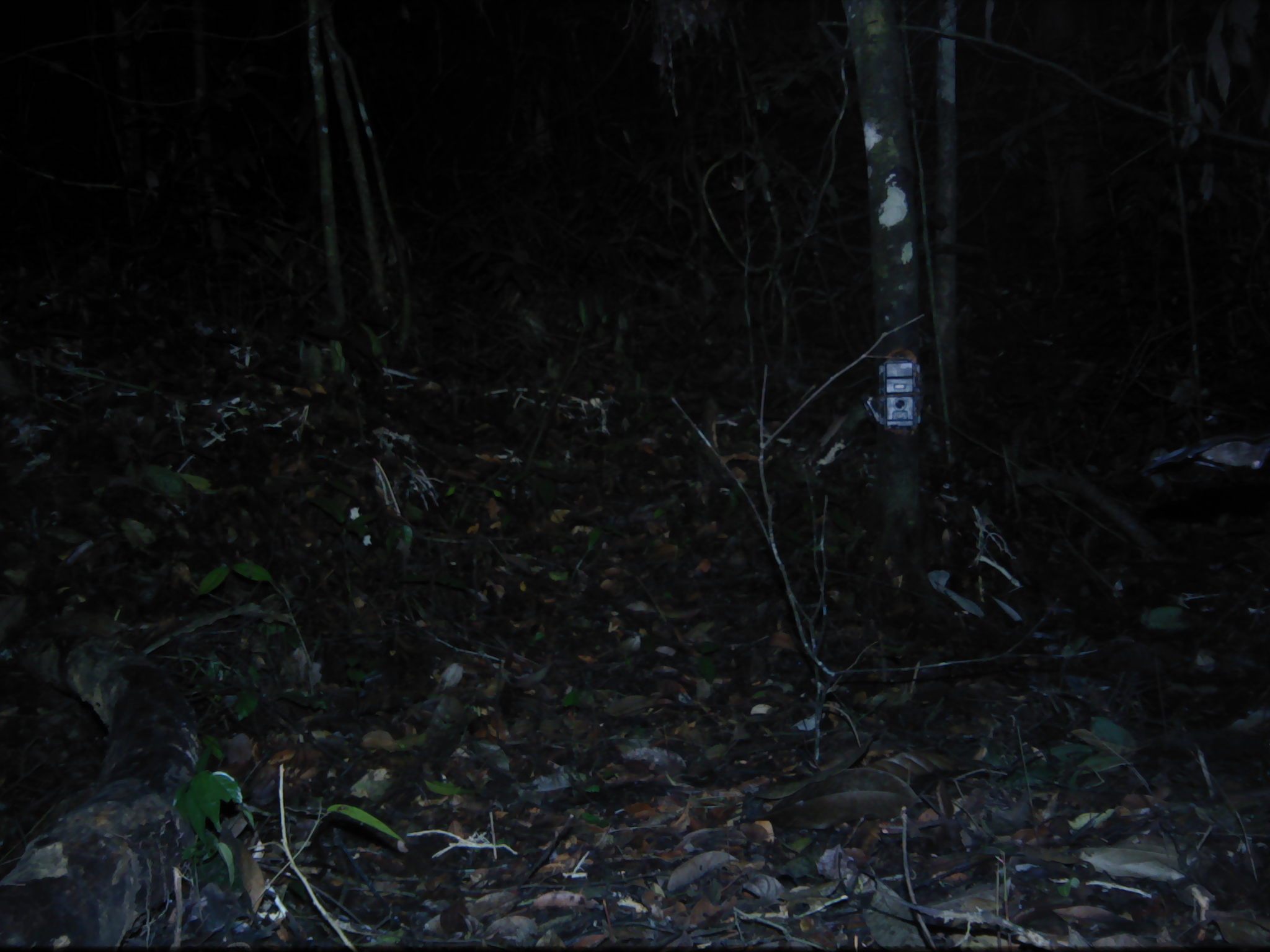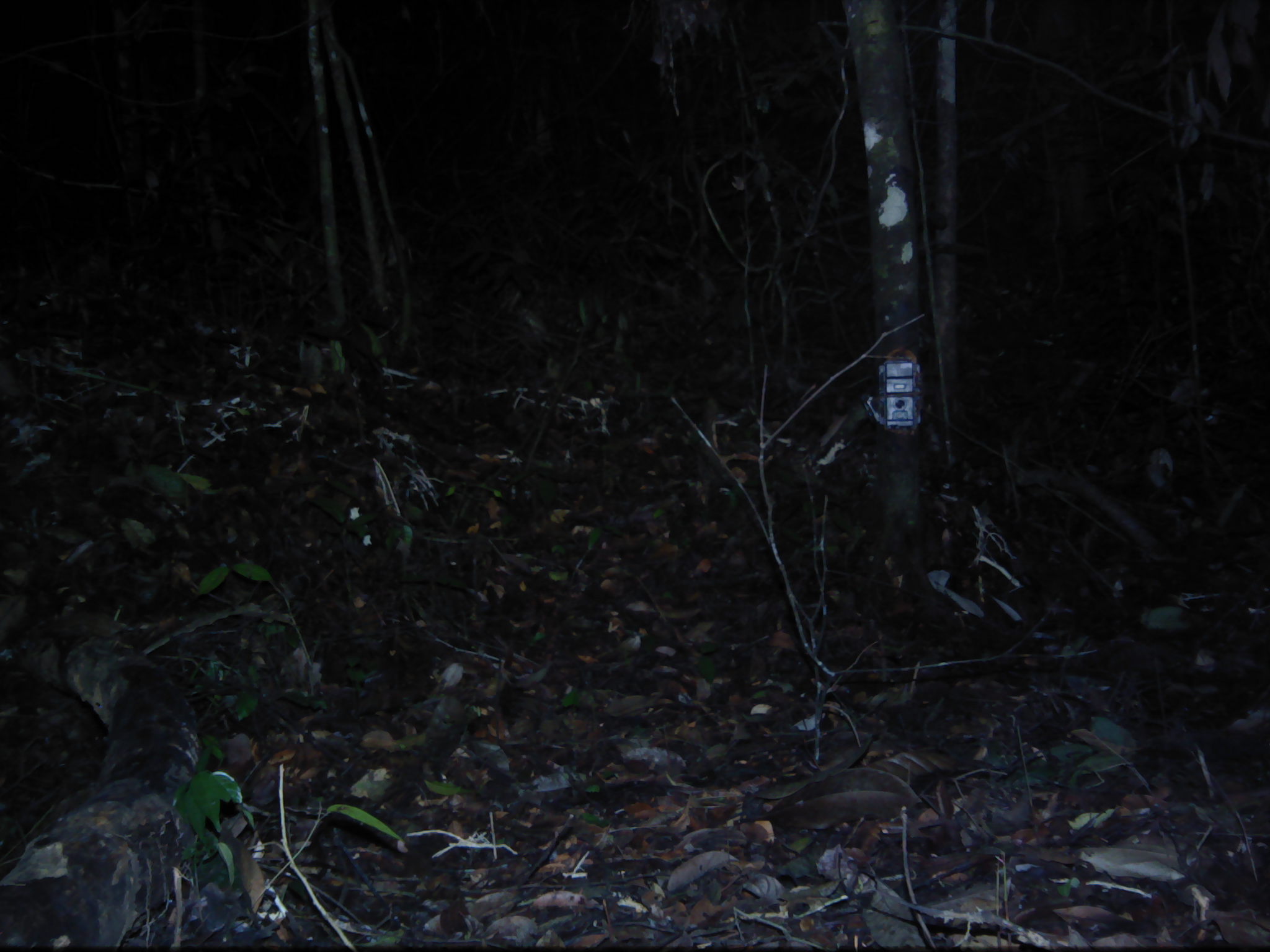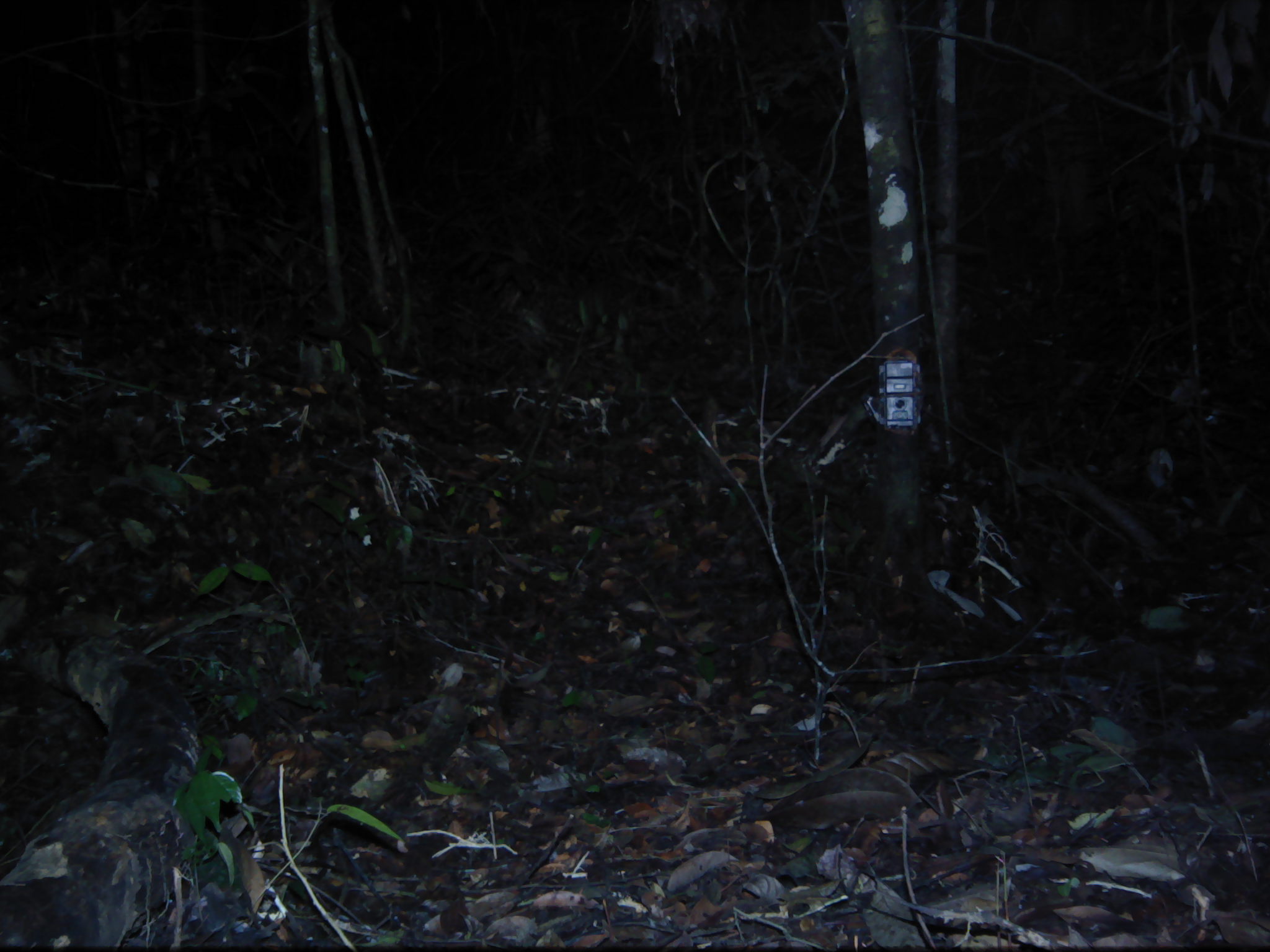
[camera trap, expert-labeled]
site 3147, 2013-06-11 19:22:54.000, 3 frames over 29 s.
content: unidentified animal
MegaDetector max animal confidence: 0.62